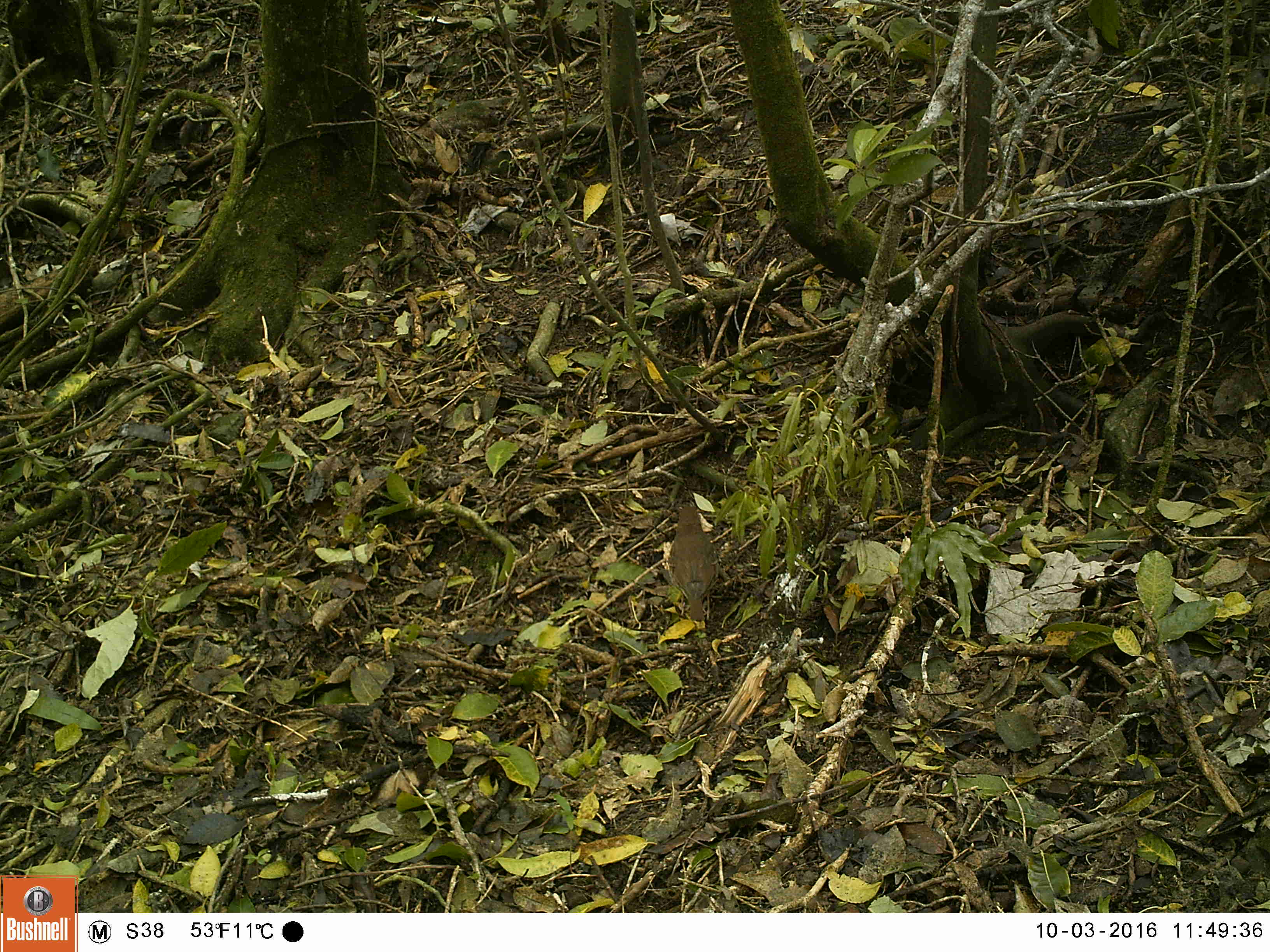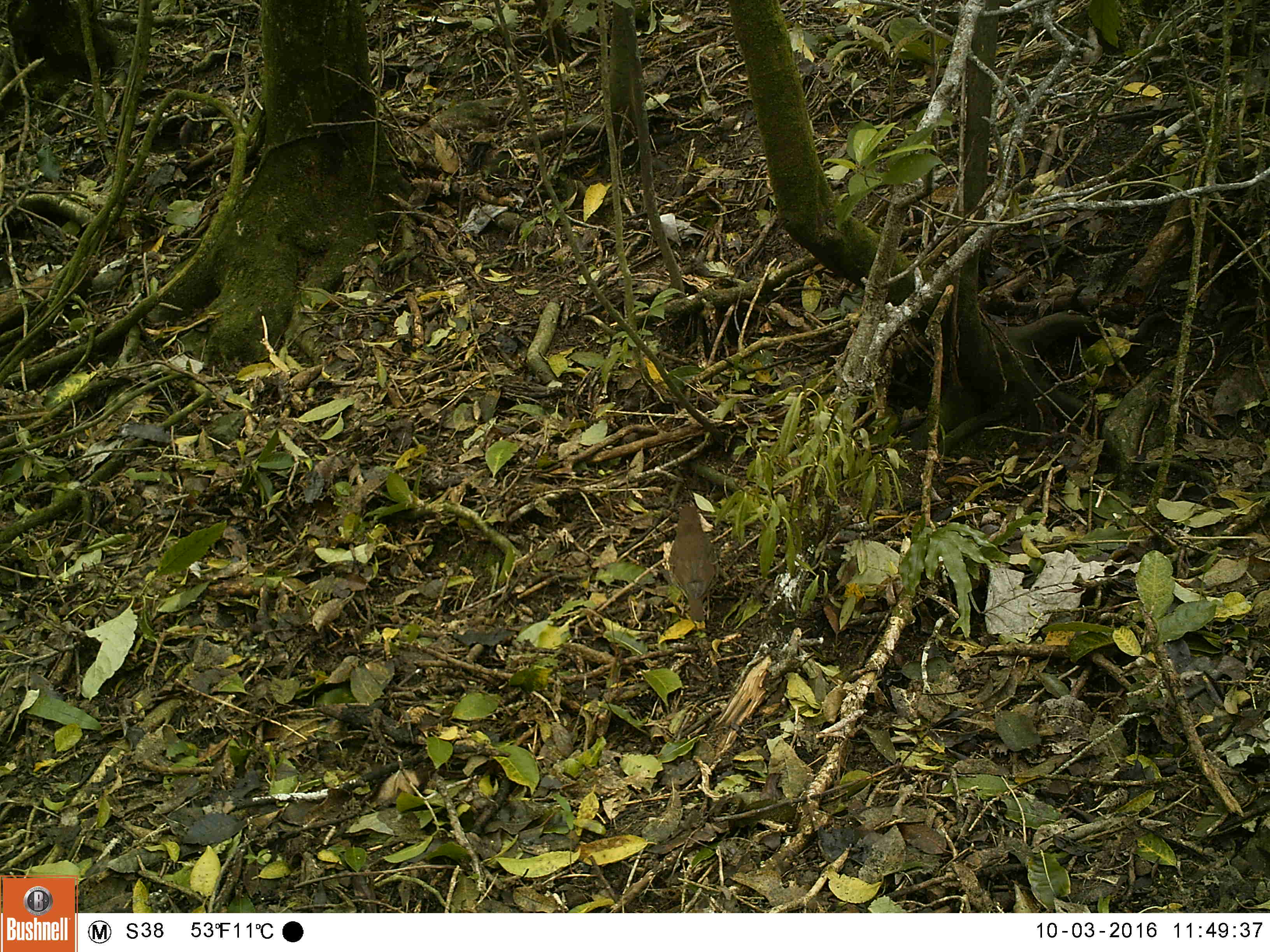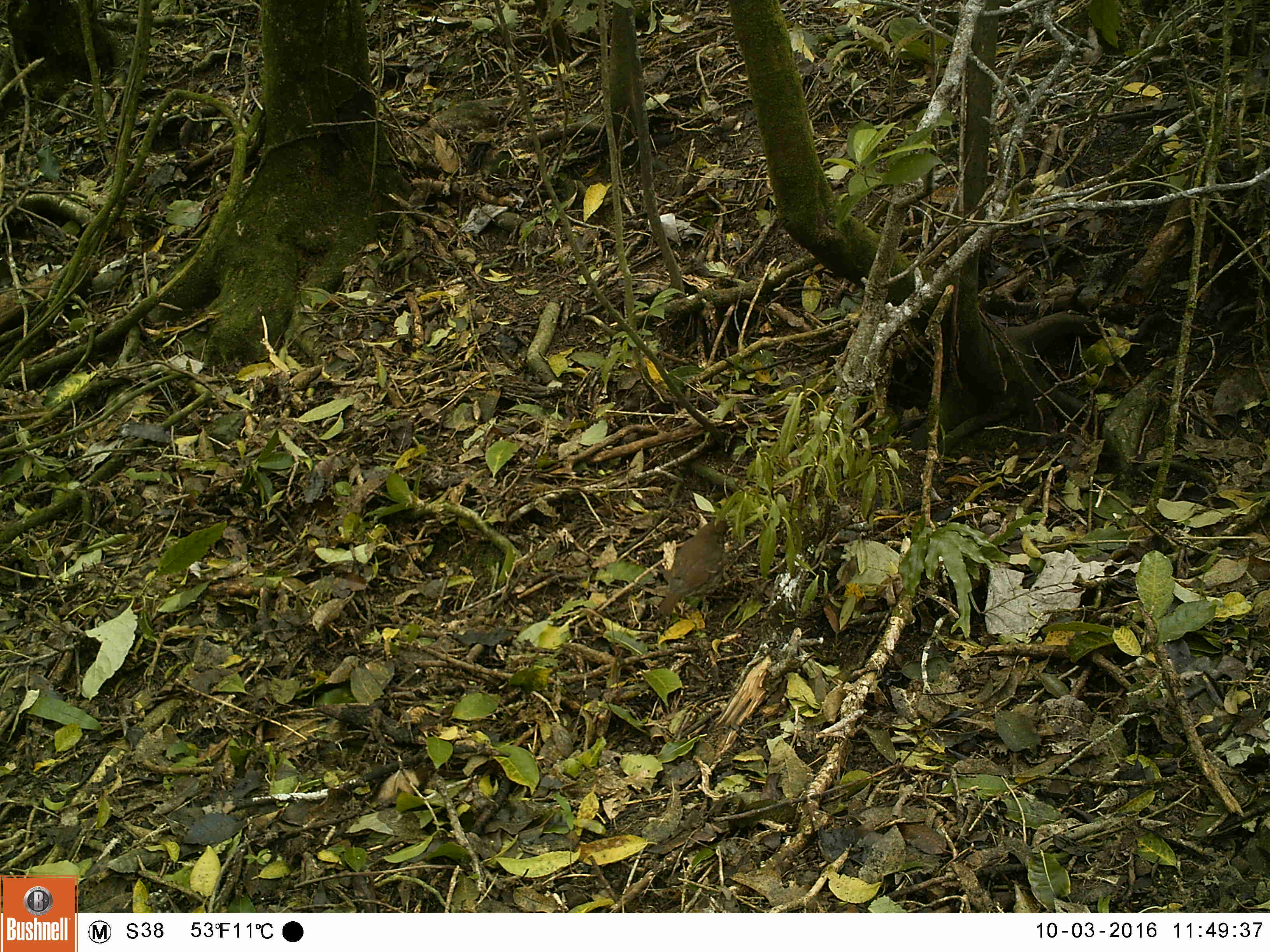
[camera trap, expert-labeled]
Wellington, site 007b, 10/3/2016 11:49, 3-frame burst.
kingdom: Animalia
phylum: Chordata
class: Aves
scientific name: Aves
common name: bird